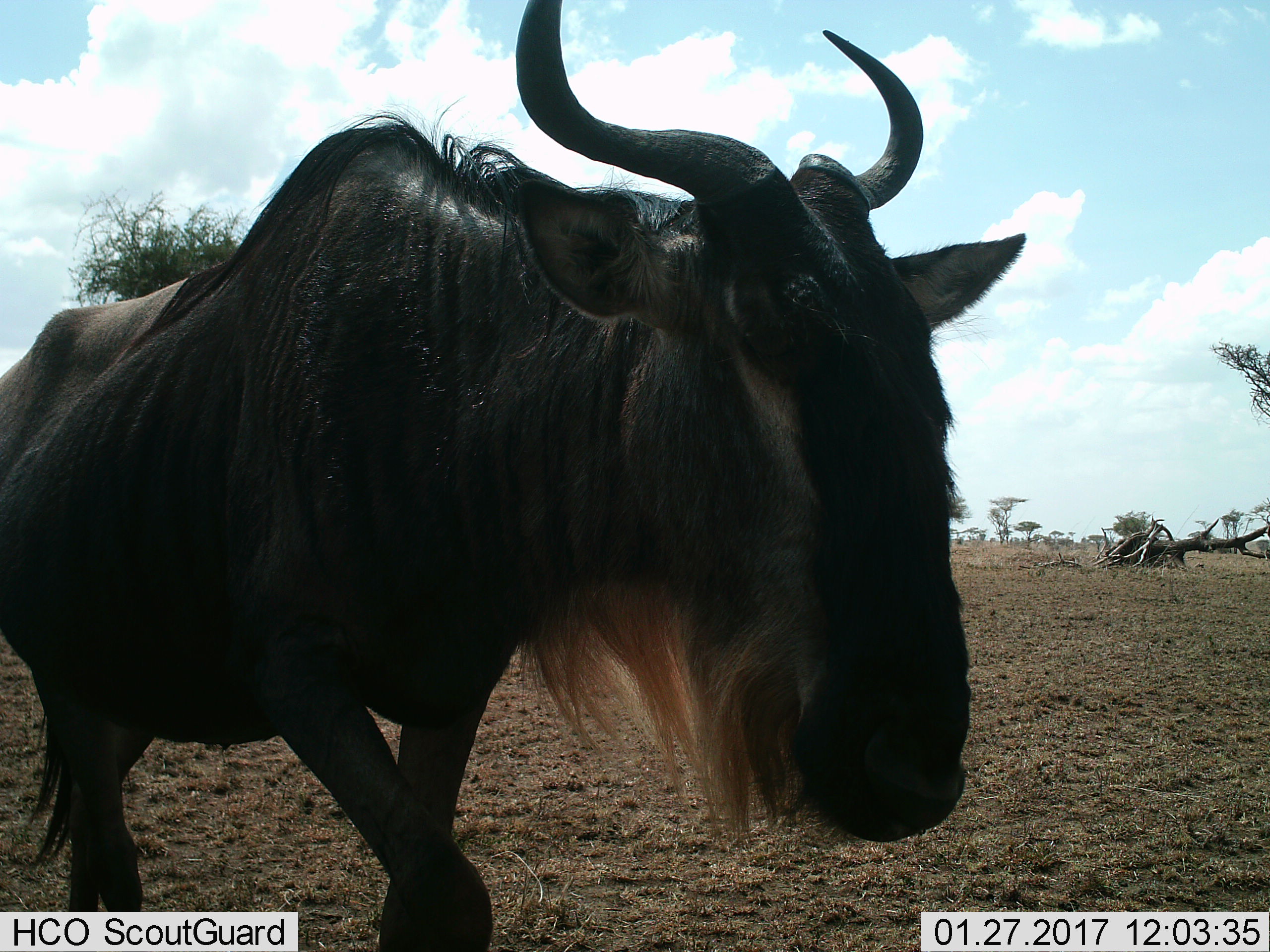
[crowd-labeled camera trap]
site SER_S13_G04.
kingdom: Animalia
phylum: Chordata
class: Mammalia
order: Artiodactyla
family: Bovidae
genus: Connochaetes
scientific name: Connochaetes taurinus taurinus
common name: blue wildebeest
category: wildebeestblue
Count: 1.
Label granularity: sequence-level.